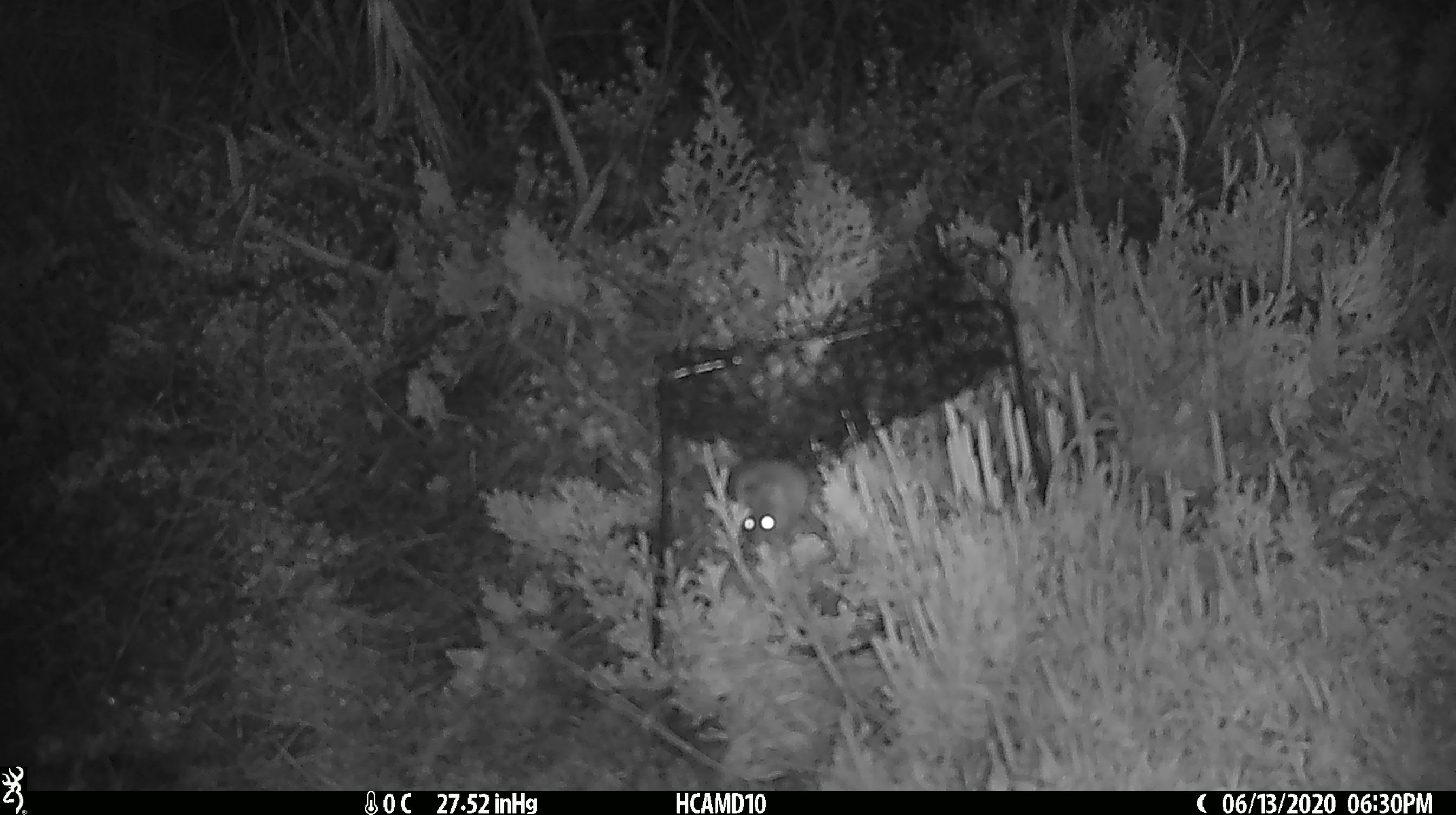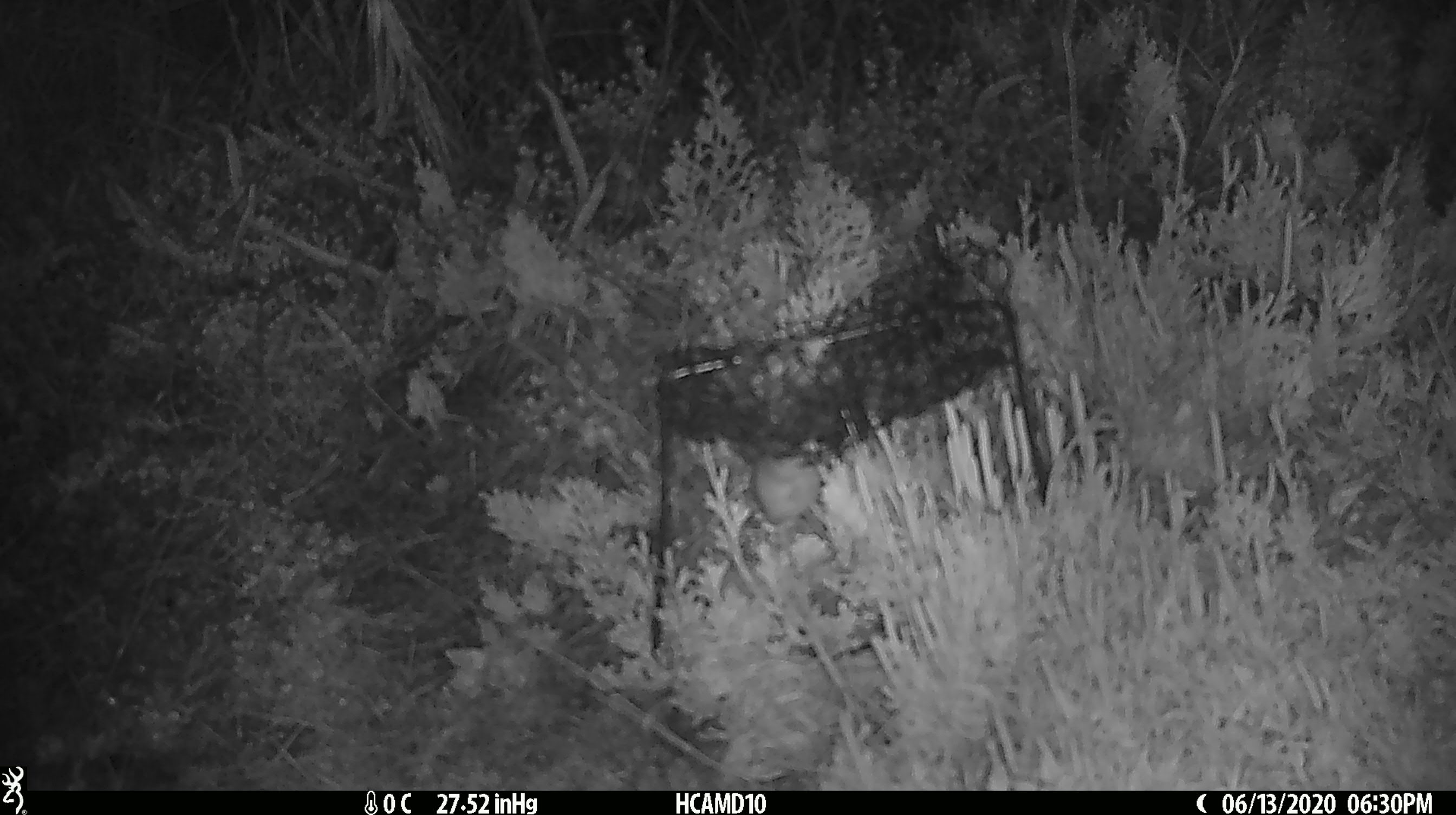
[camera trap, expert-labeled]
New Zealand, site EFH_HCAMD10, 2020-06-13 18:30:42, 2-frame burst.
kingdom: Animalia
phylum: Chordata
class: Mammalia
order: Rodentia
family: Muridae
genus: Mus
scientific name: Mus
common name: mouse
Mouse (Mus).